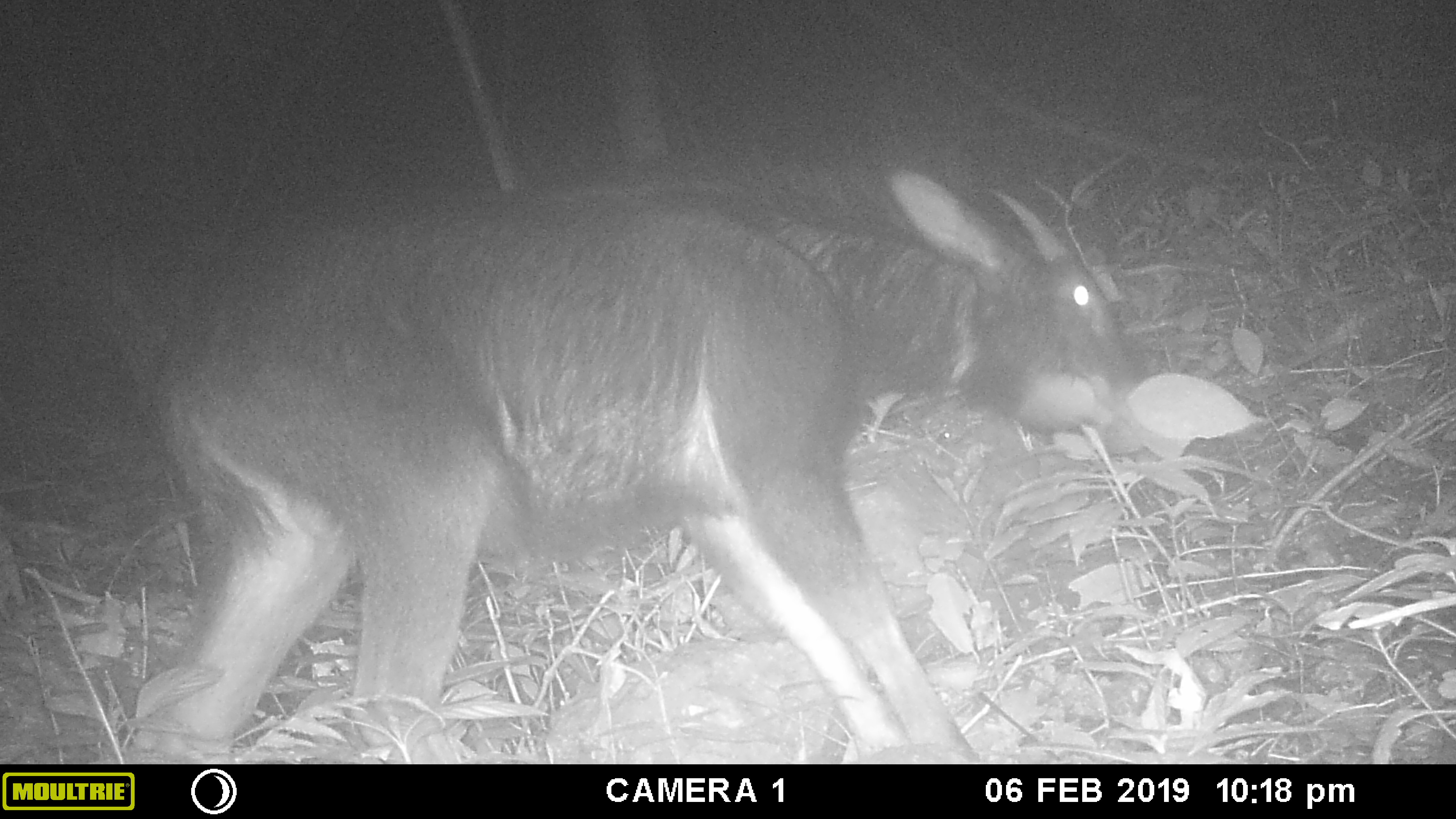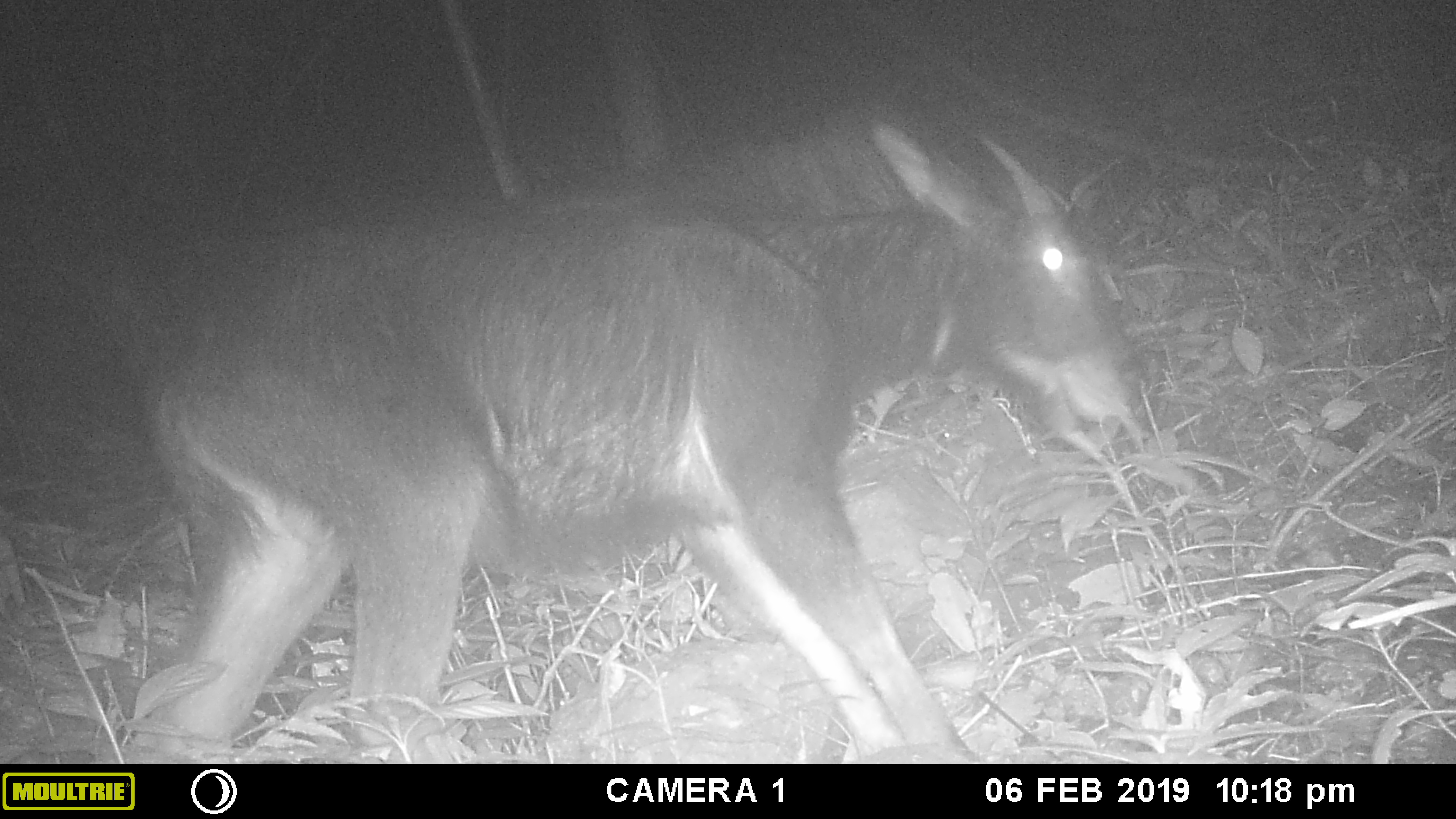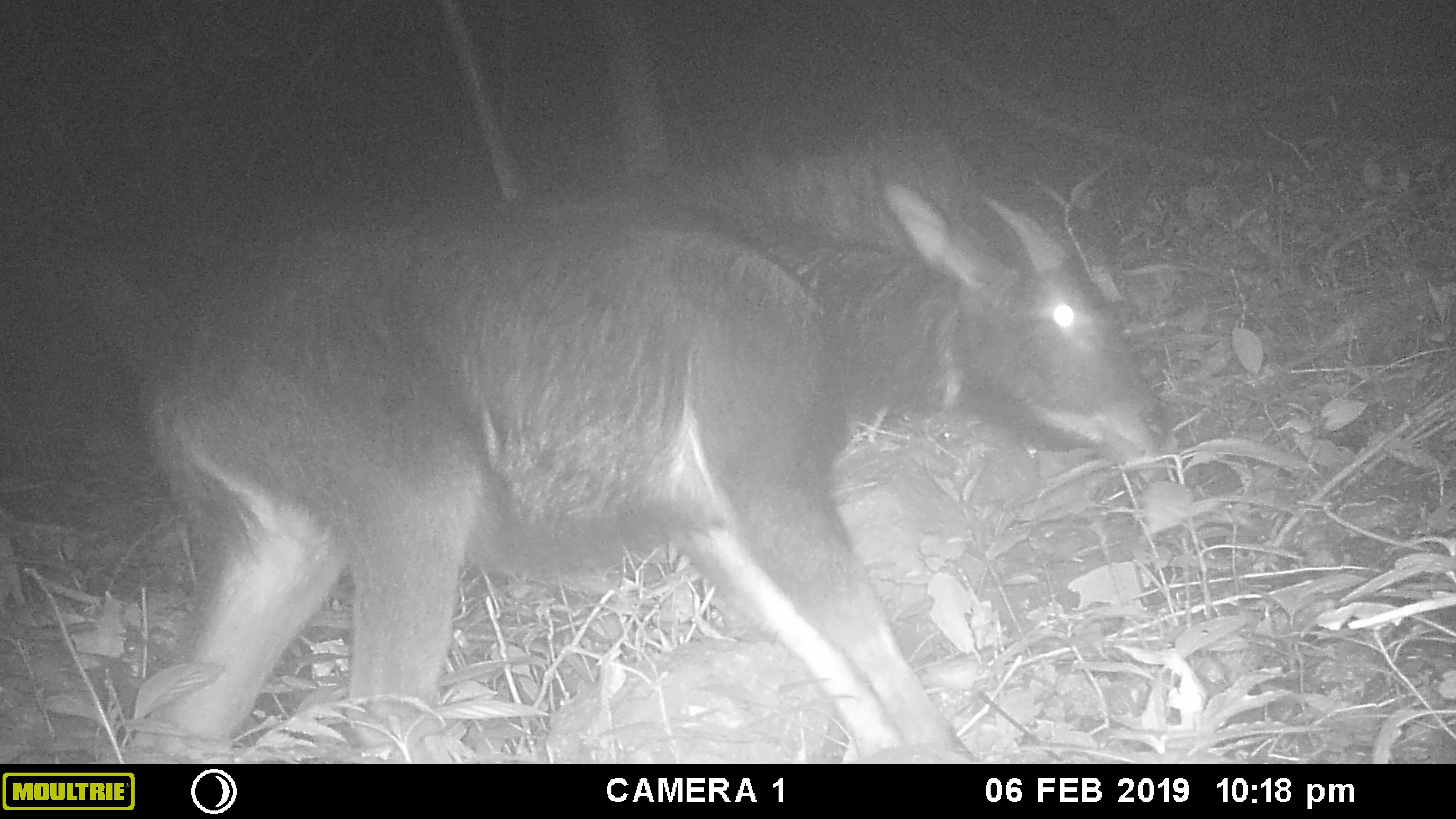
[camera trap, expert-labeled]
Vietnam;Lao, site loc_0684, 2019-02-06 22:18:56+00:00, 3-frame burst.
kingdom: Animalia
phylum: Chordata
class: Mammalia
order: Artiodactyla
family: Bovidae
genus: Capricornis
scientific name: Capricornis sumatraensis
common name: chinese serow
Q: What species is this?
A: Chinese serow (Capricornis sumatraensis).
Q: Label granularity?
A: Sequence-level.